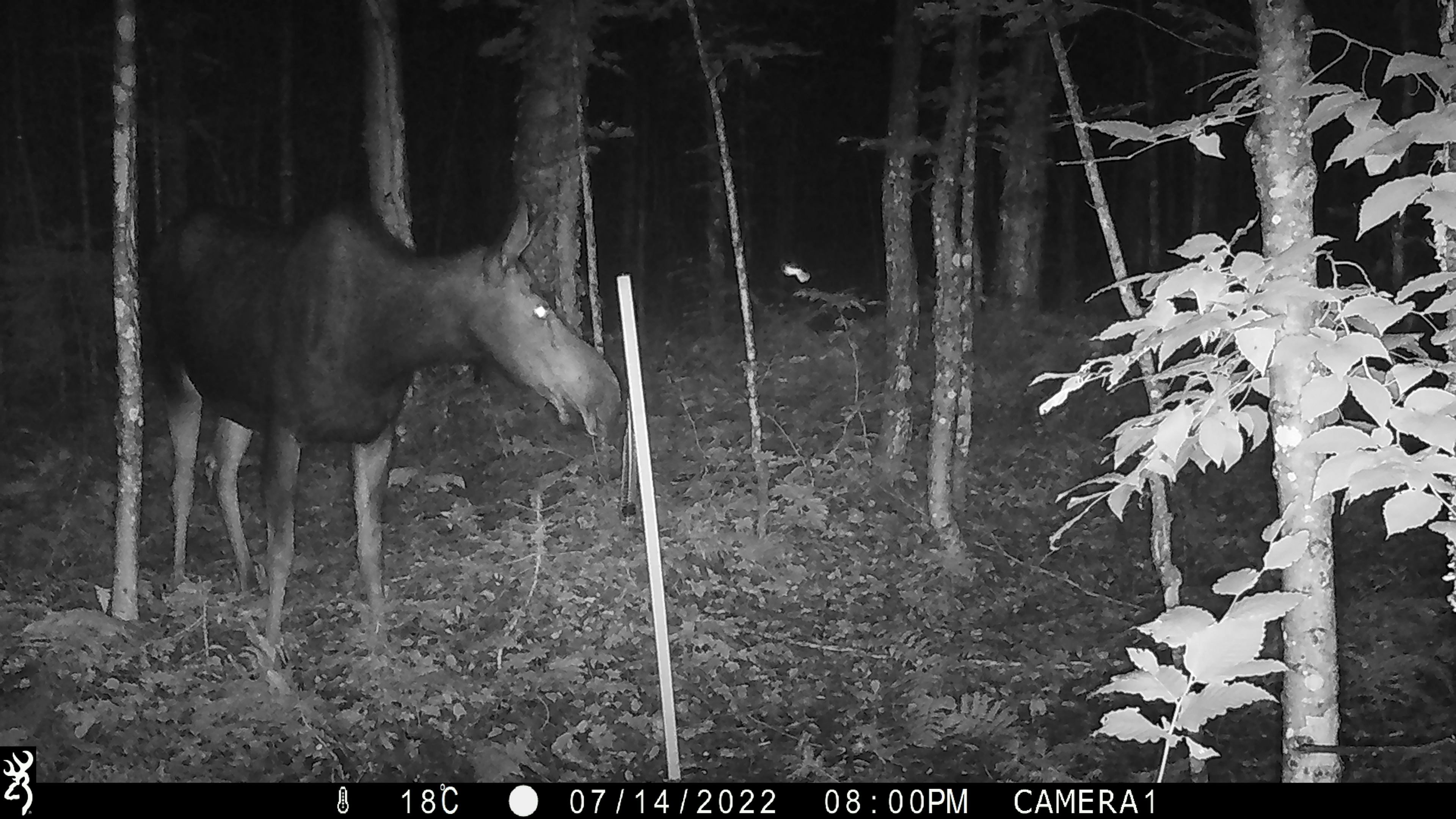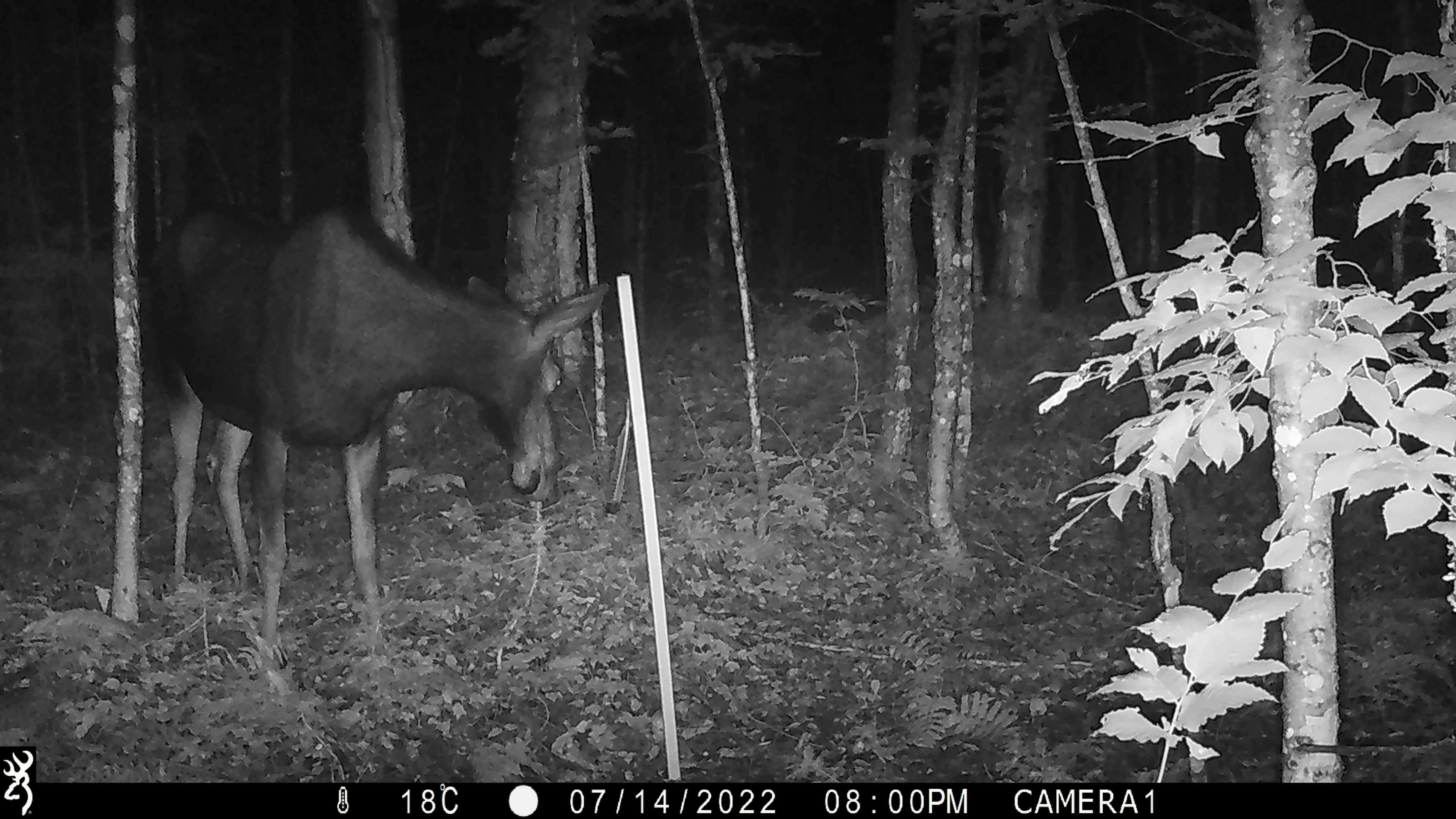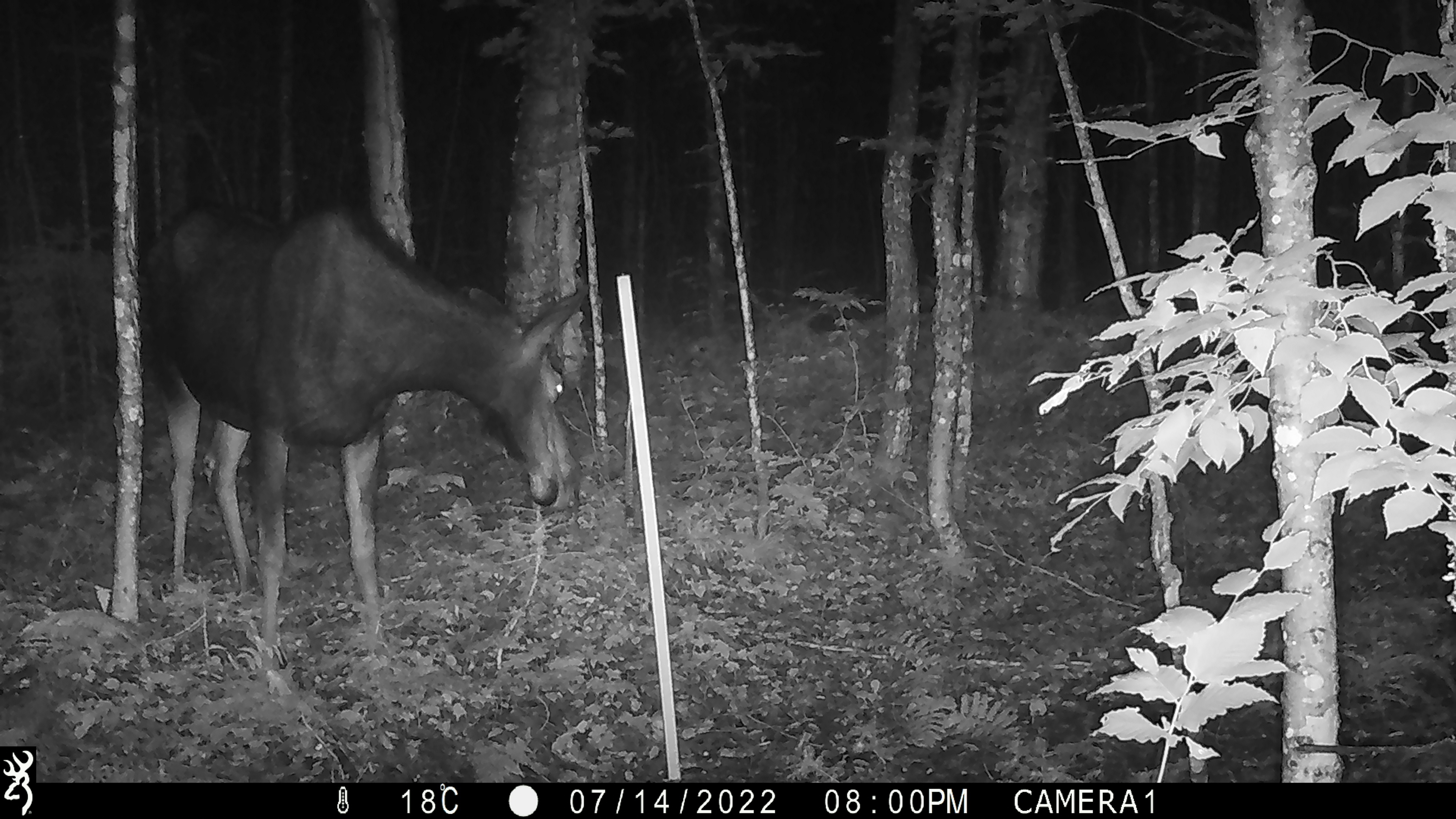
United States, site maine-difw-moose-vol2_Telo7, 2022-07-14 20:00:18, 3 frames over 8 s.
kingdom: Animalia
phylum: Chordata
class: Mammalia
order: Artiodactyla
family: Cervidae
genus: Alces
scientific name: Alces alces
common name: moose